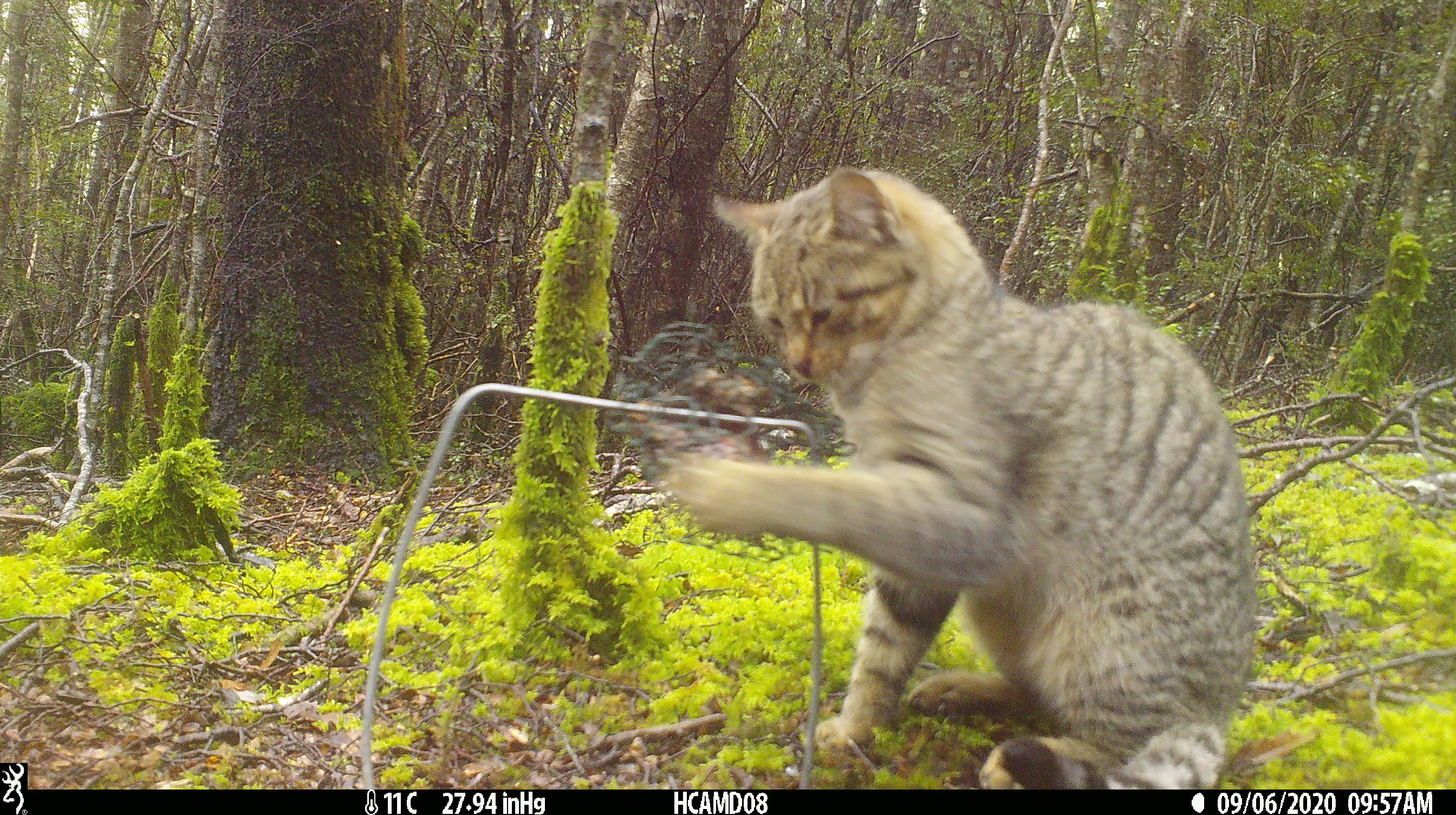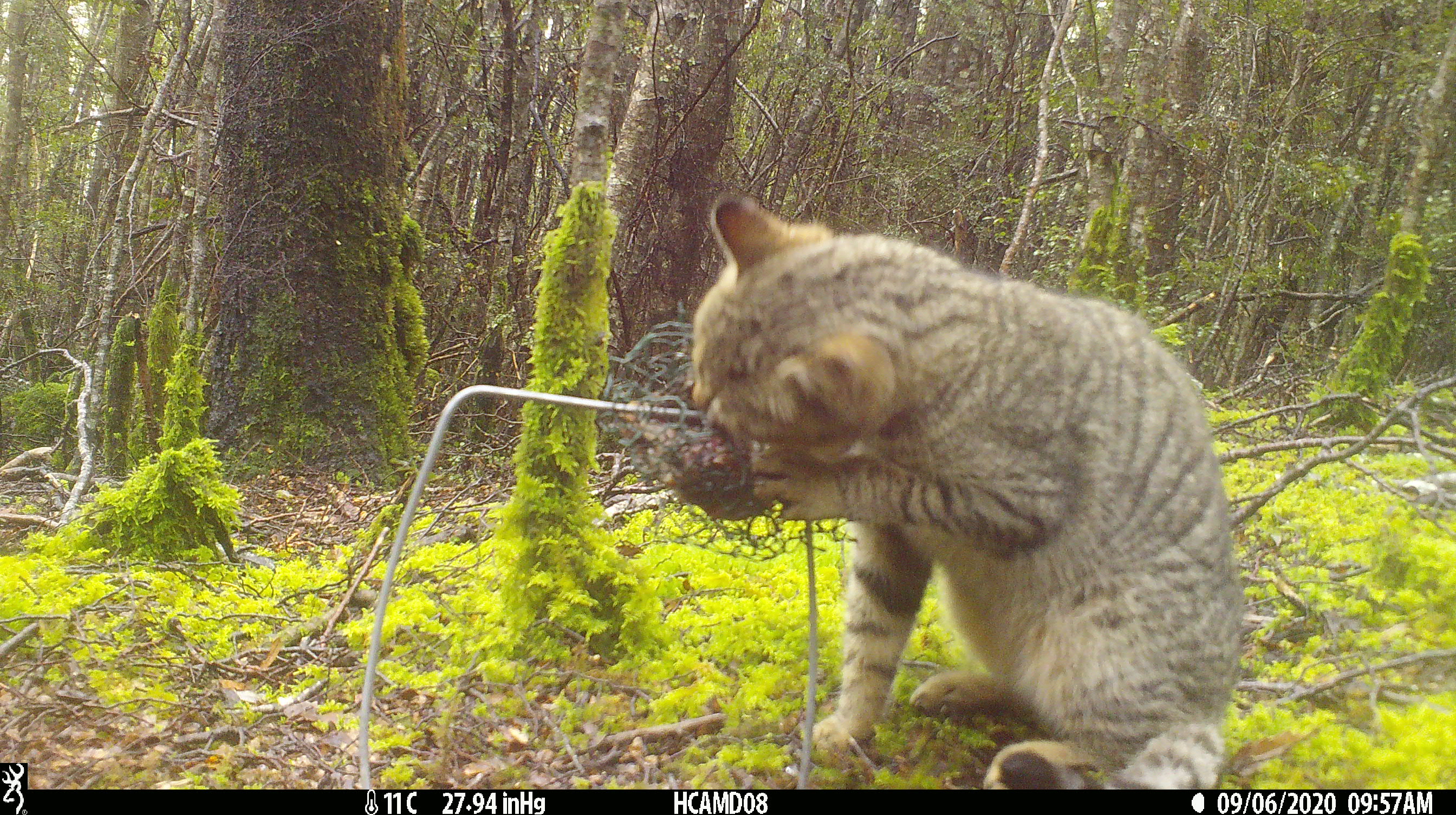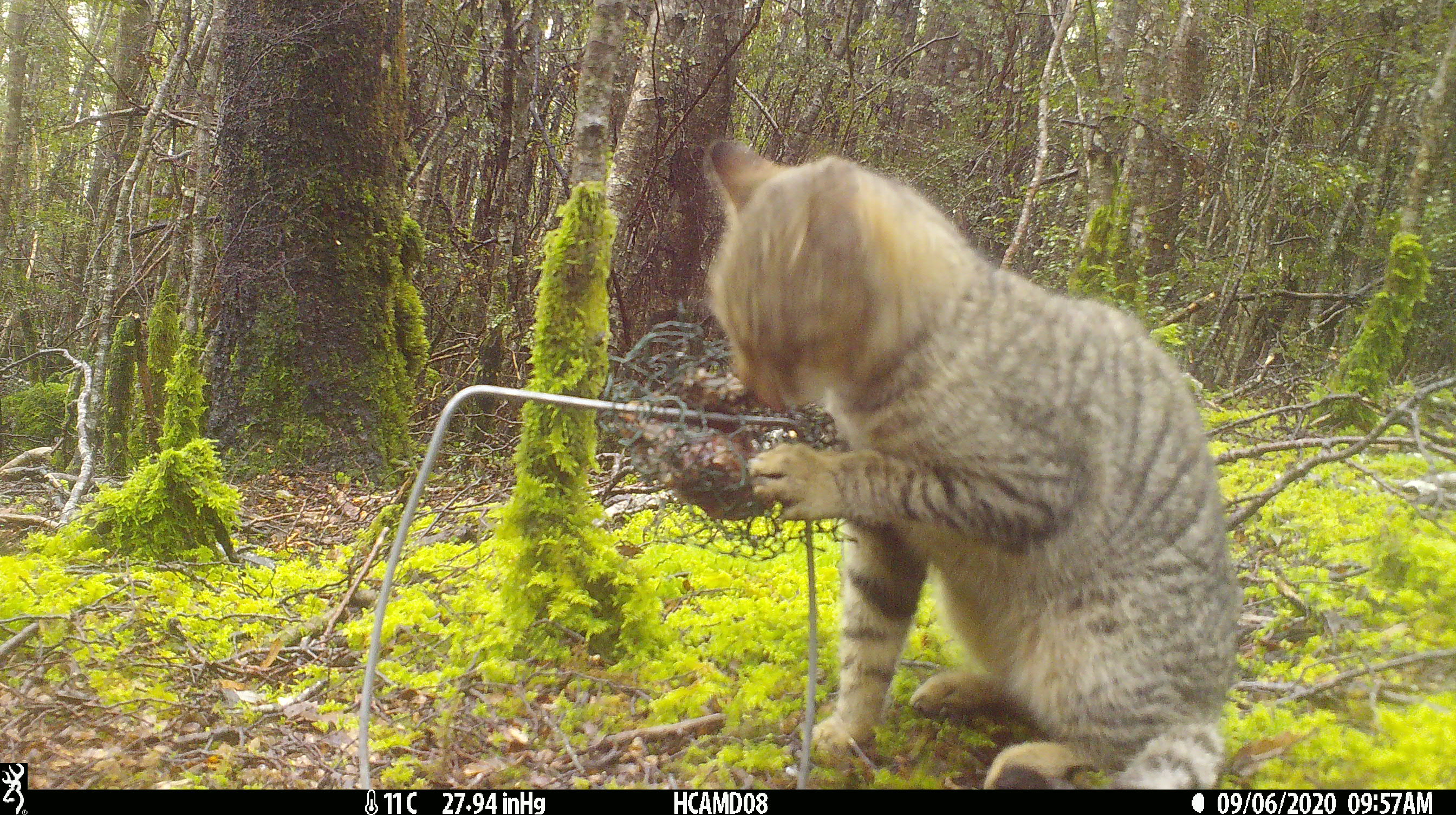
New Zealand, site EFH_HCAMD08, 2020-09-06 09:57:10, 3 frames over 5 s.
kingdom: Animalia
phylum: Chordata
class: Mammalia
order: Carnivora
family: Felidae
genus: Felis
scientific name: Felis catus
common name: domestic cat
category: cat